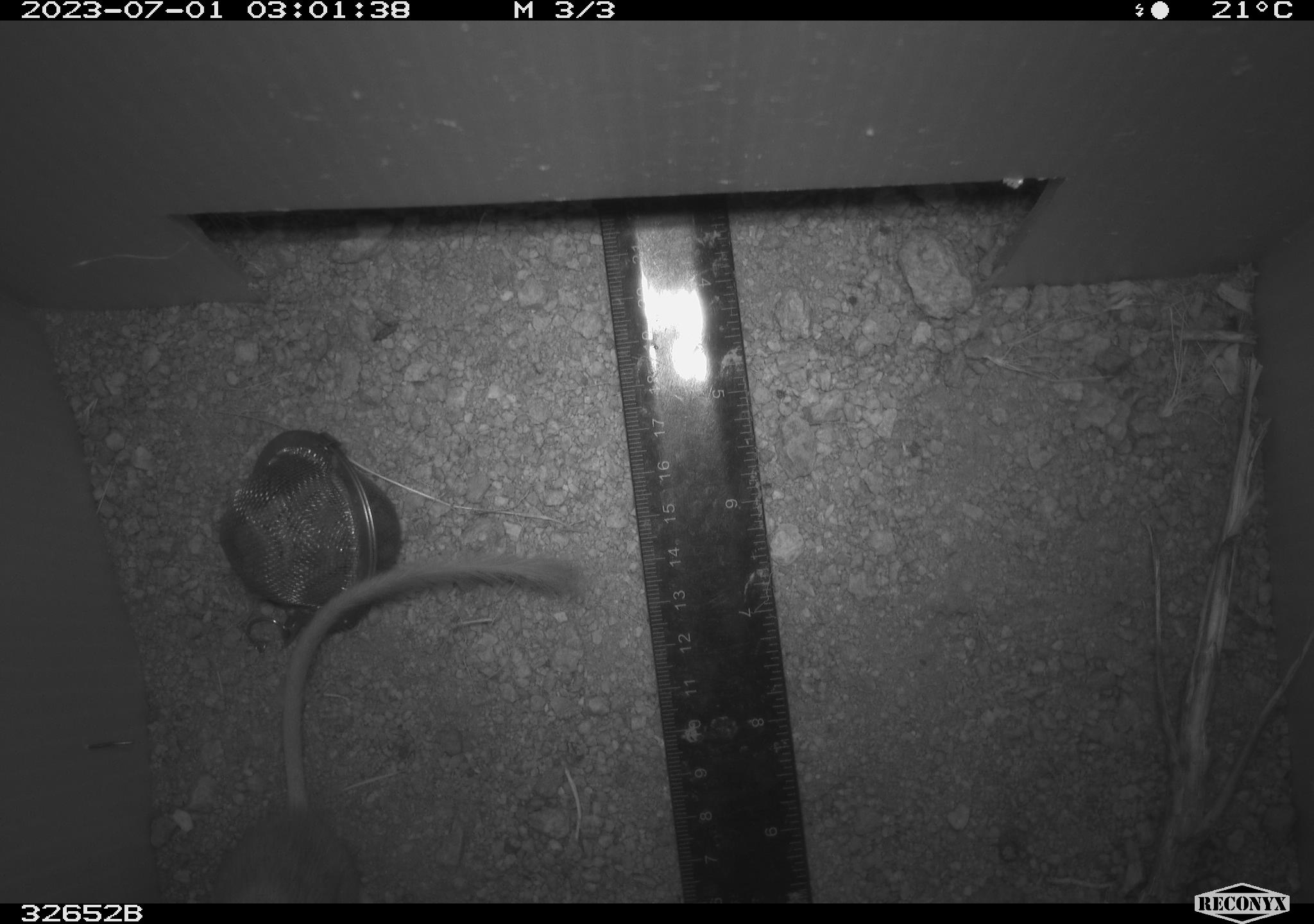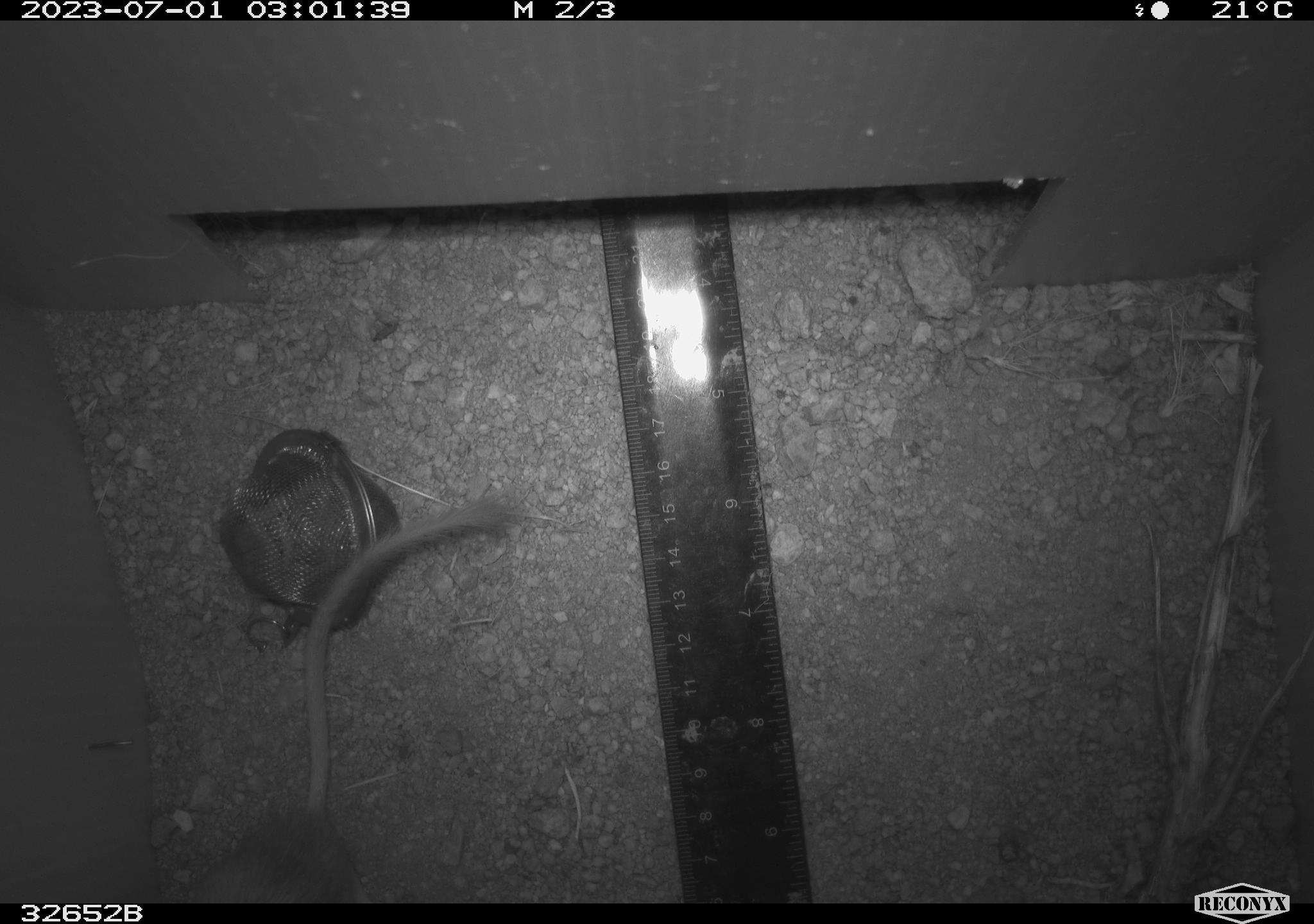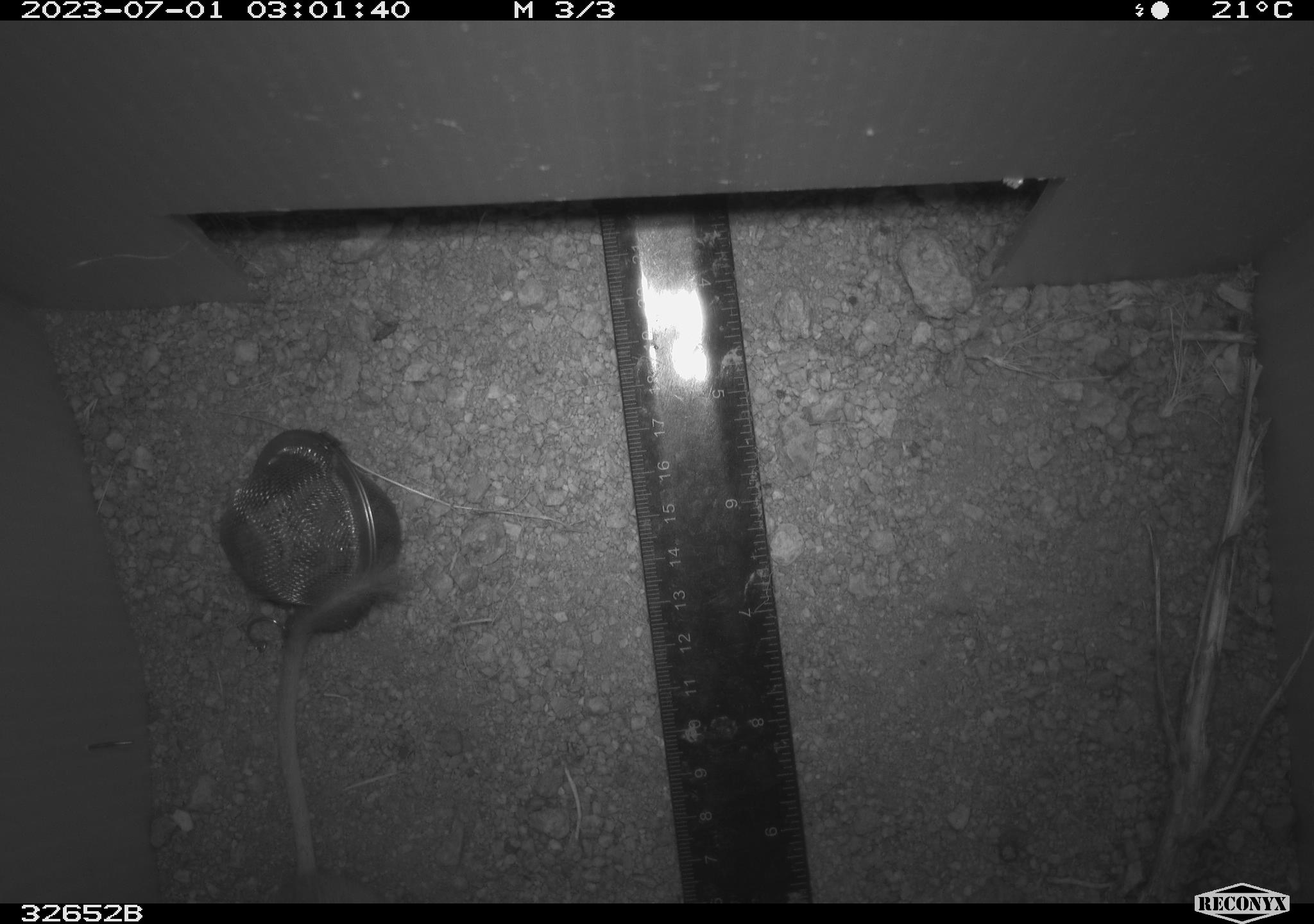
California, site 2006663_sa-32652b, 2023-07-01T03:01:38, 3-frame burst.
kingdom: Animalia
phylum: Chordata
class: Mammalia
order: Rodentia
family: Heteromyidae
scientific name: Heteromyidae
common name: kangaroo rats and pocket mice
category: heteromyidae family